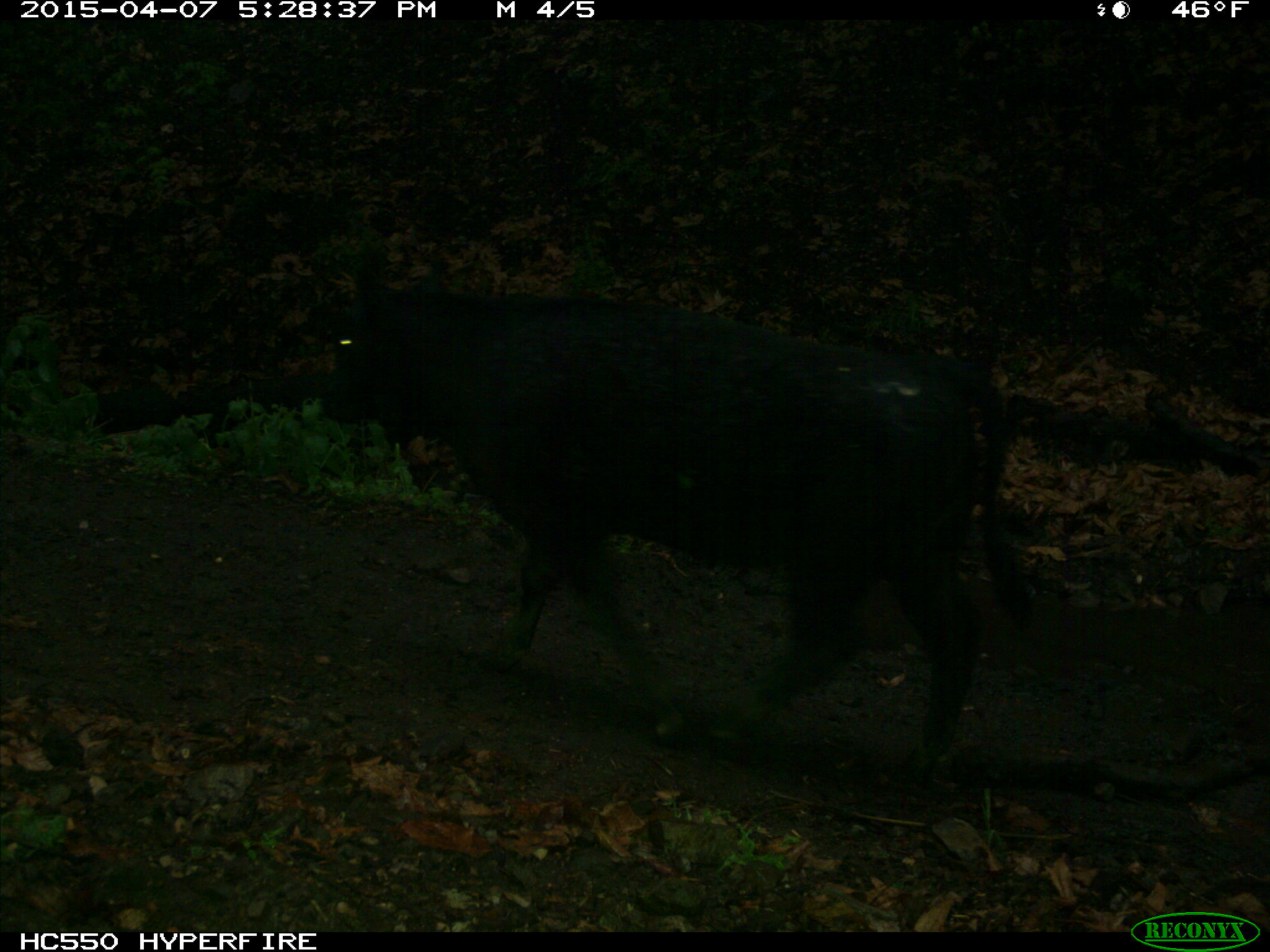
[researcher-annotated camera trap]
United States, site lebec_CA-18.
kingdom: Animalia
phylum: Chordata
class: Mammalia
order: Artiodactyla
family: Bovidae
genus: Bos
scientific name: Bos taurus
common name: domestic cow